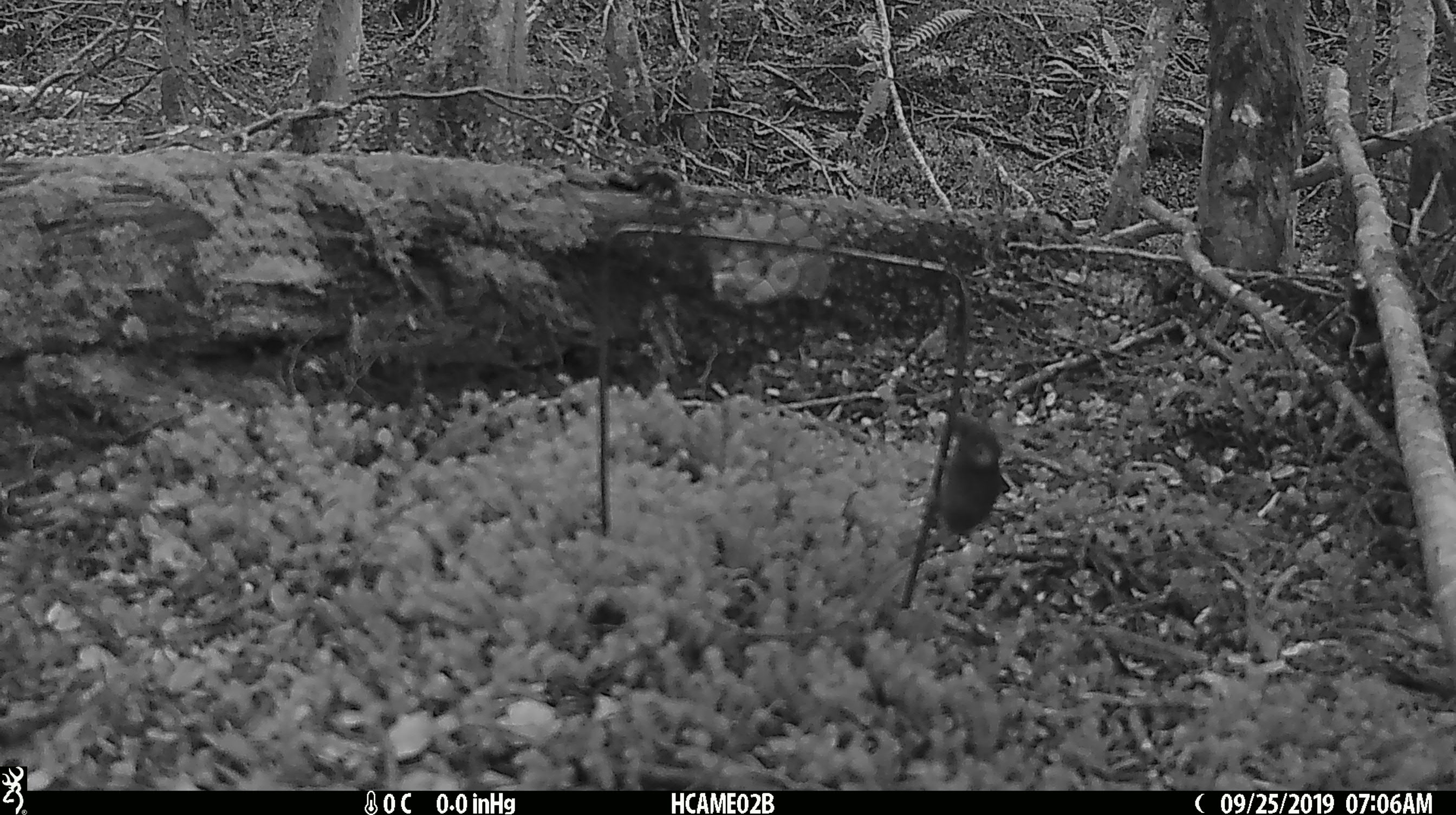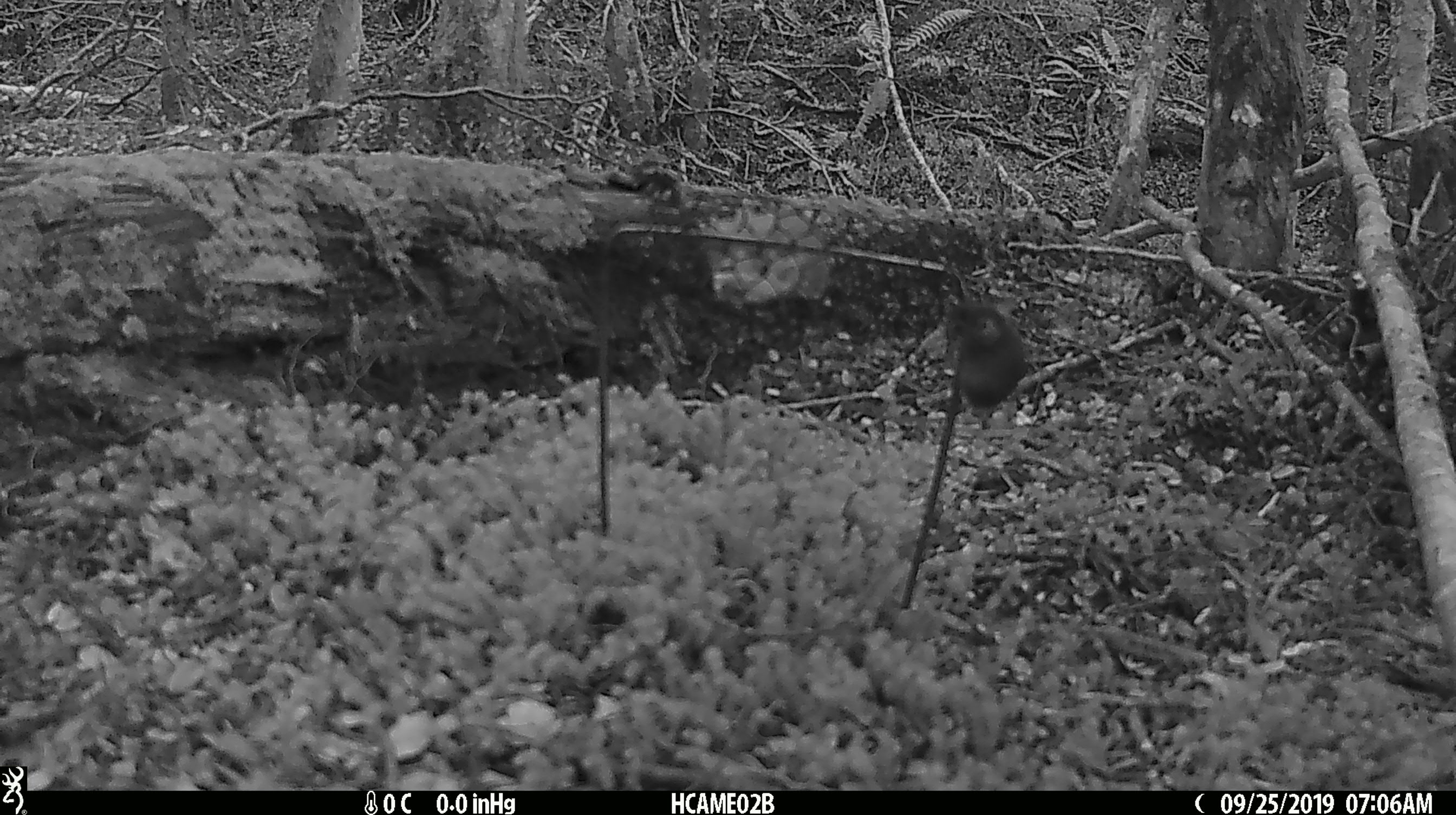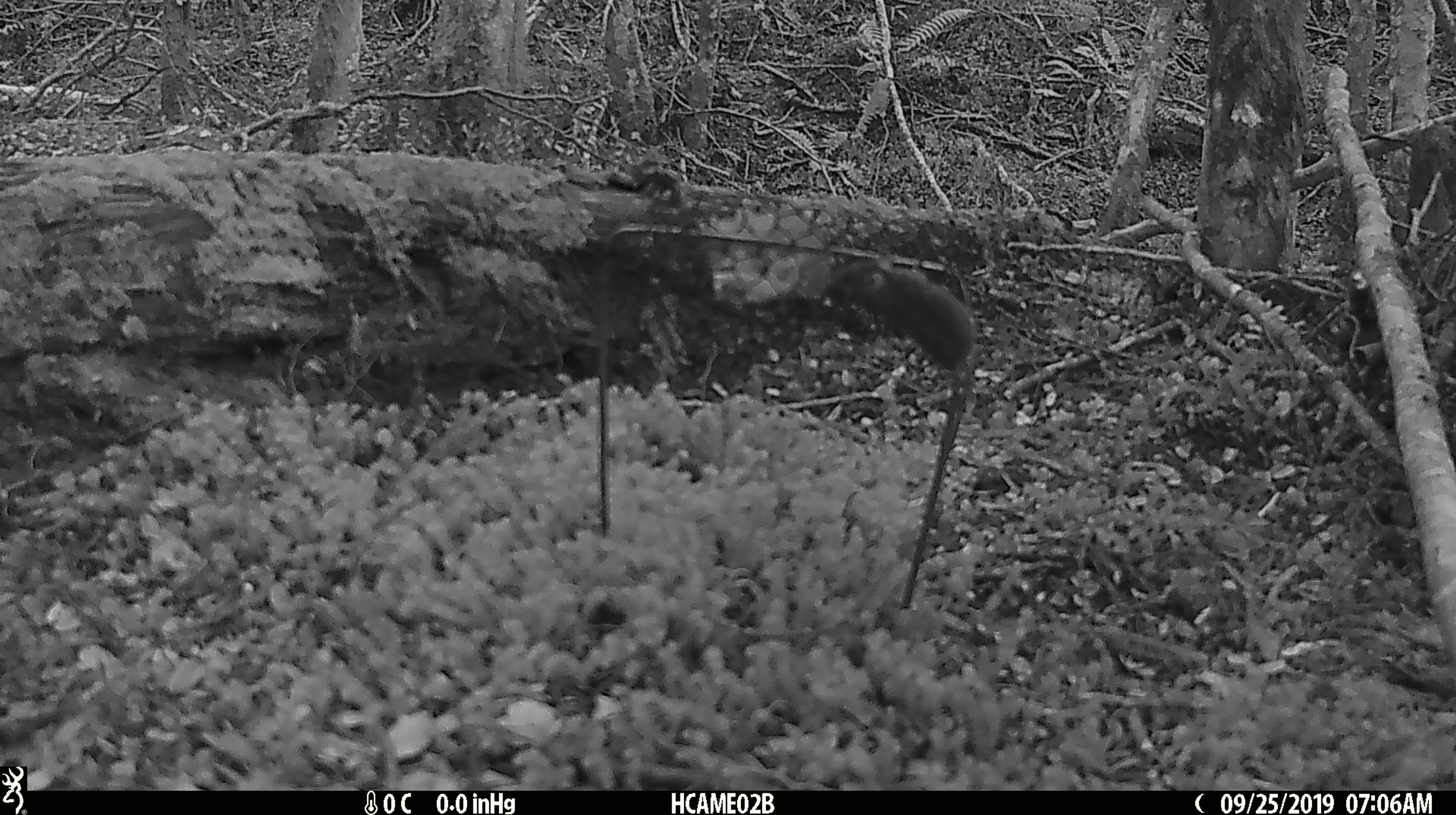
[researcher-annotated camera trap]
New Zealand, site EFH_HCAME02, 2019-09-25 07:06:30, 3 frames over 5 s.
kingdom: Animalia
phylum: Chordata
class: Mammalia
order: Rodentia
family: Muridae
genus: Mus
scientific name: Mus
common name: mouse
Mouse (Mus).